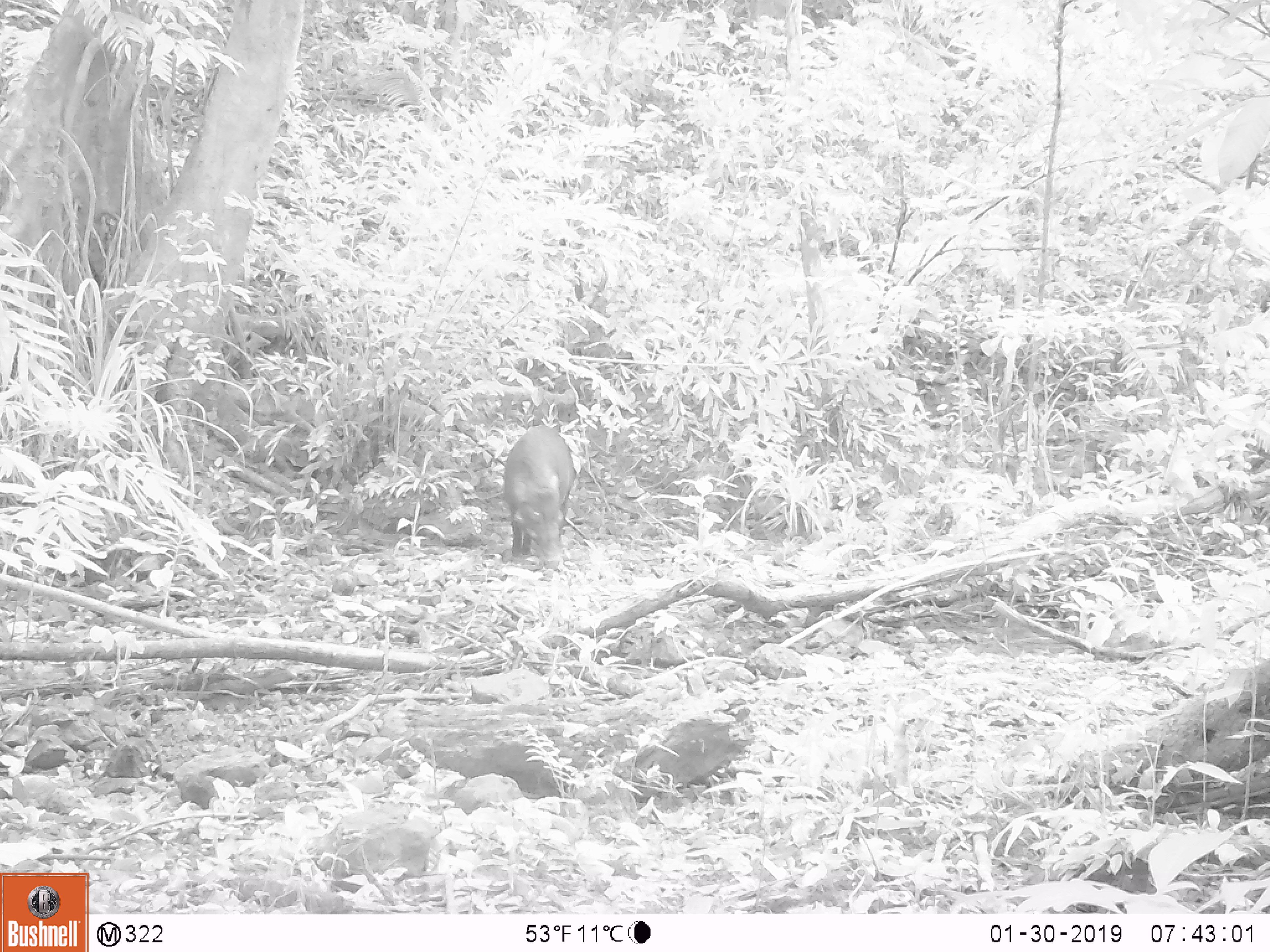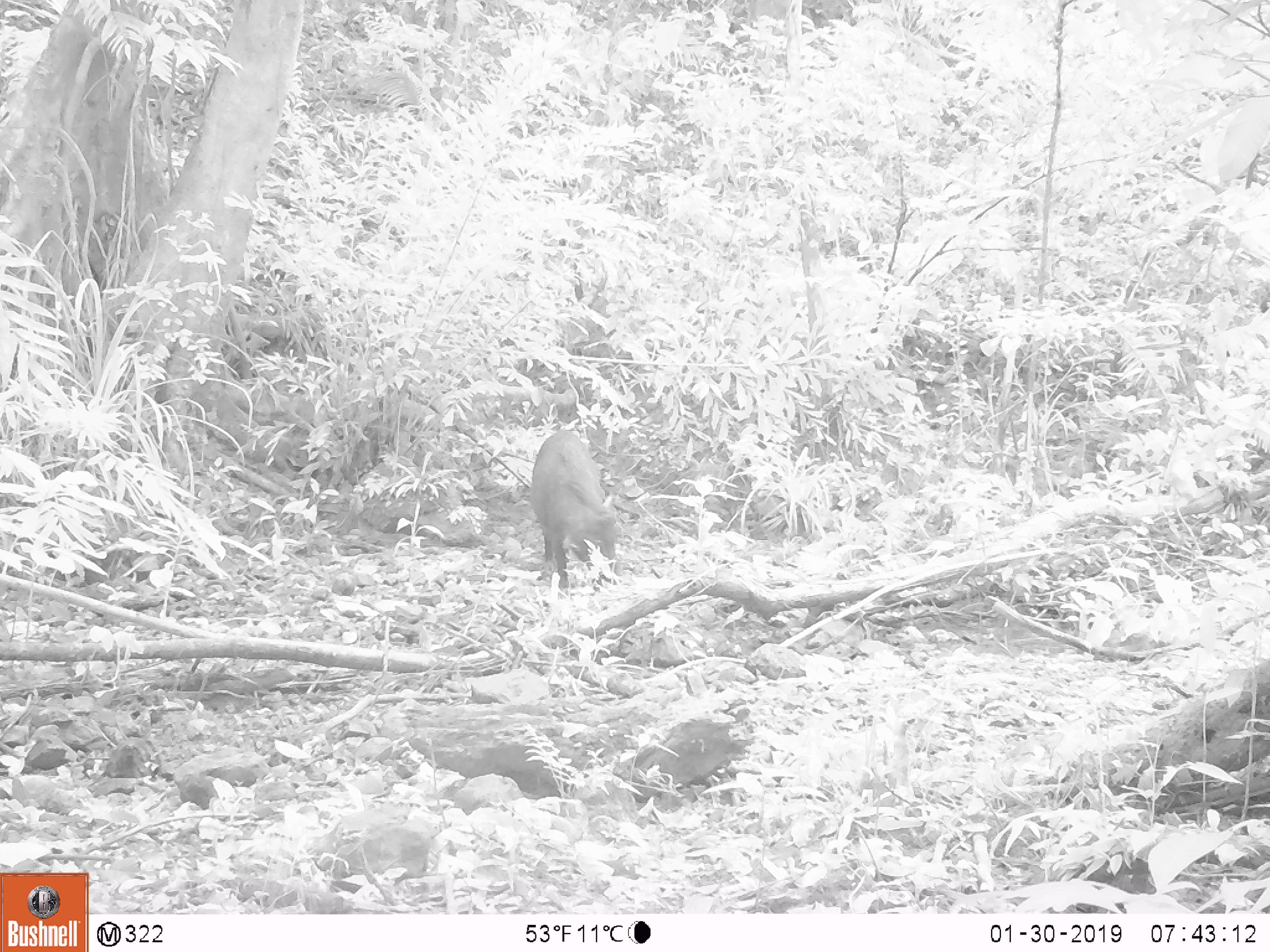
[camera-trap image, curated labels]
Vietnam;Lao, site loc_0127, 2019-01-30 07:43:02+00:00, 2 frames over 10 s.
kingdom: Animalia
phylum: Chordata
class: Mammalia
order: Artiodactyla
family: Suidae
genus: Sus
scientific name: Sus scrofa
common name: eurasian wild pig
Eurasian wild pig (Sus scrofa). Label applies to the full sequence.